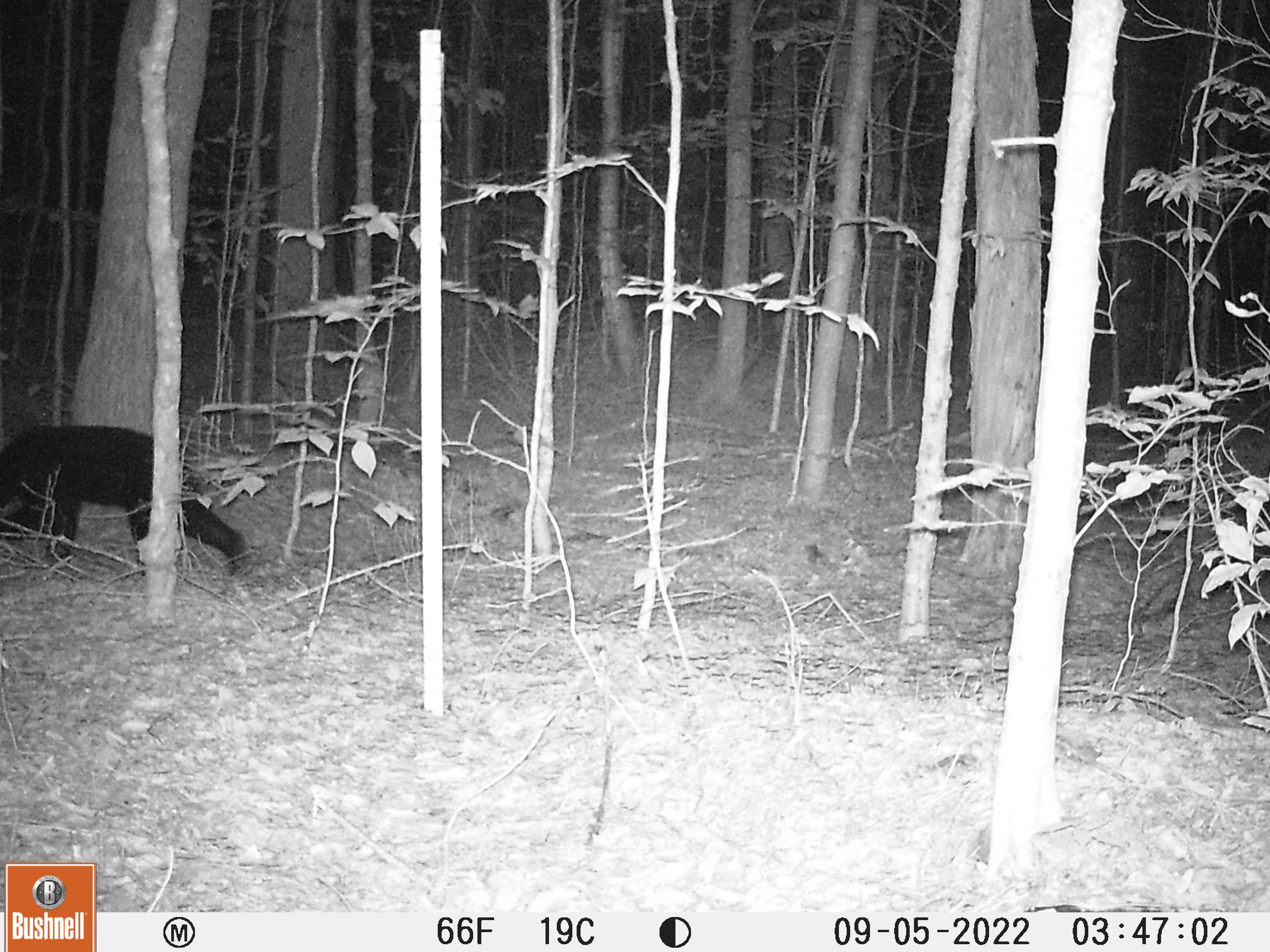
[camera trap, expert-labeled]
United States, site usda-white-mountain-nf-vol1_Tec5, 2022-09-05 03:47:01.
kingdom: Animalia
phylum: Chordata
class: Mammalia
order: Carnivora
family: Ursidae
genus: Ursus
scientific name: Ursus americanus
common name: black bear